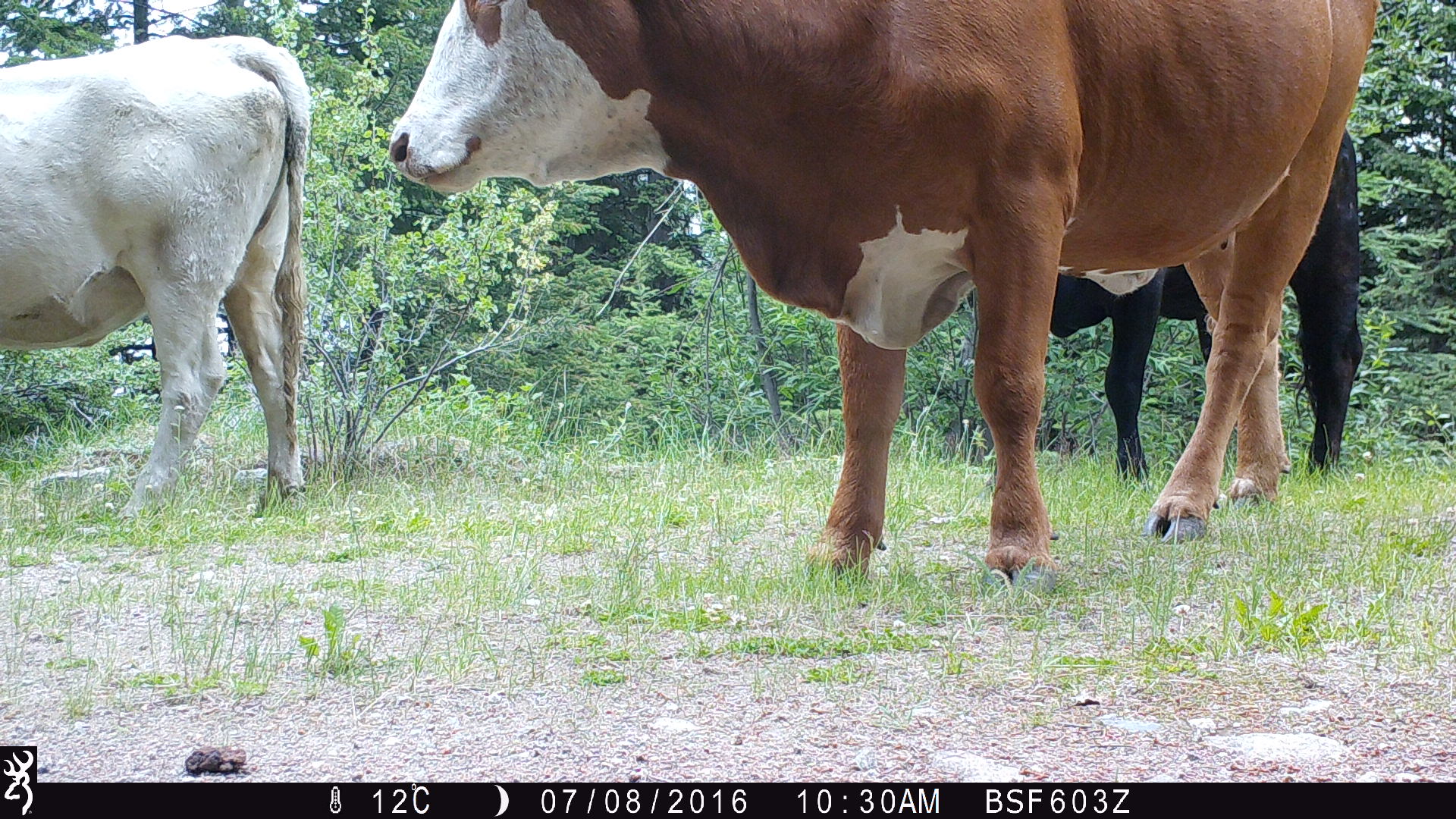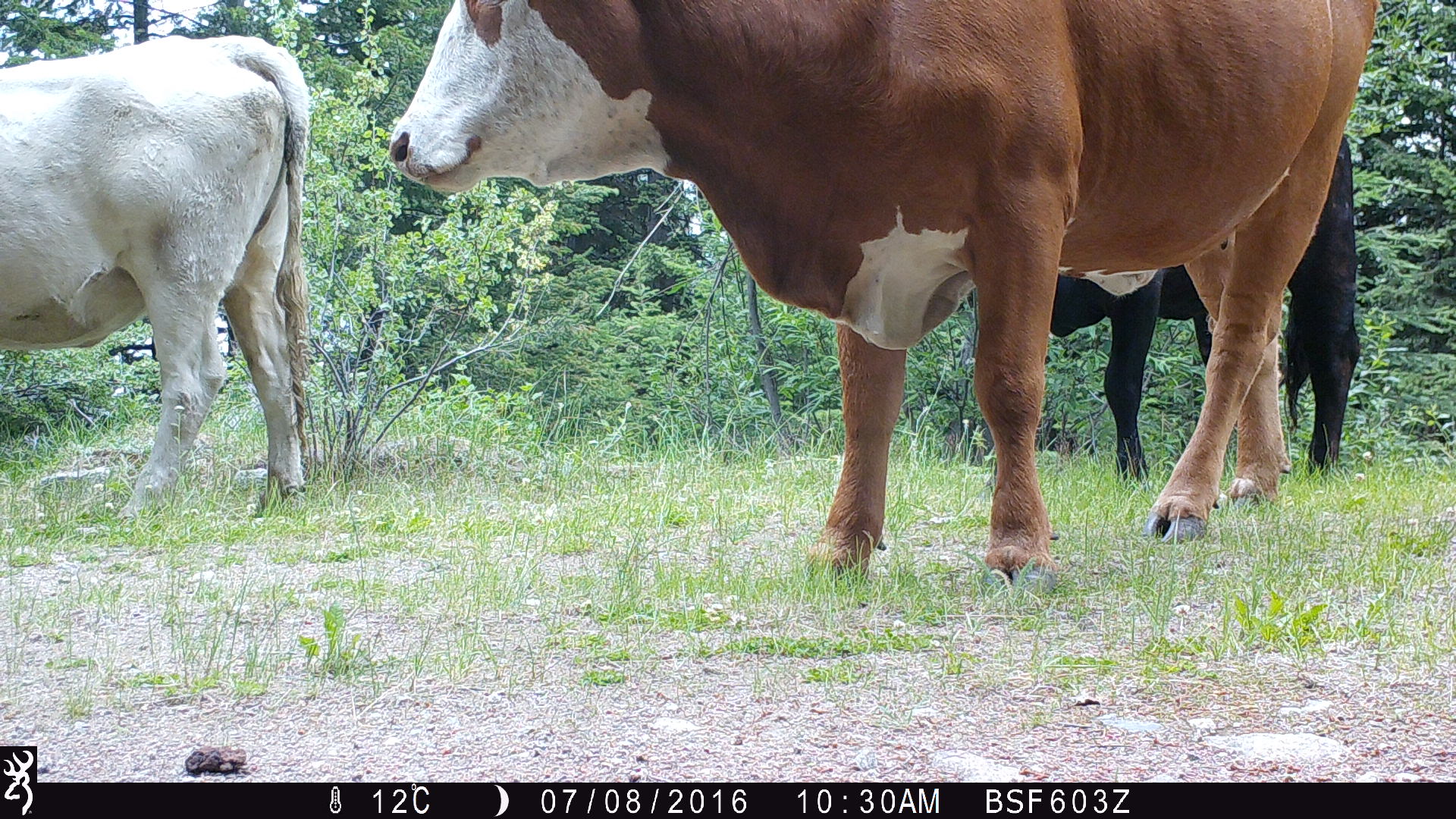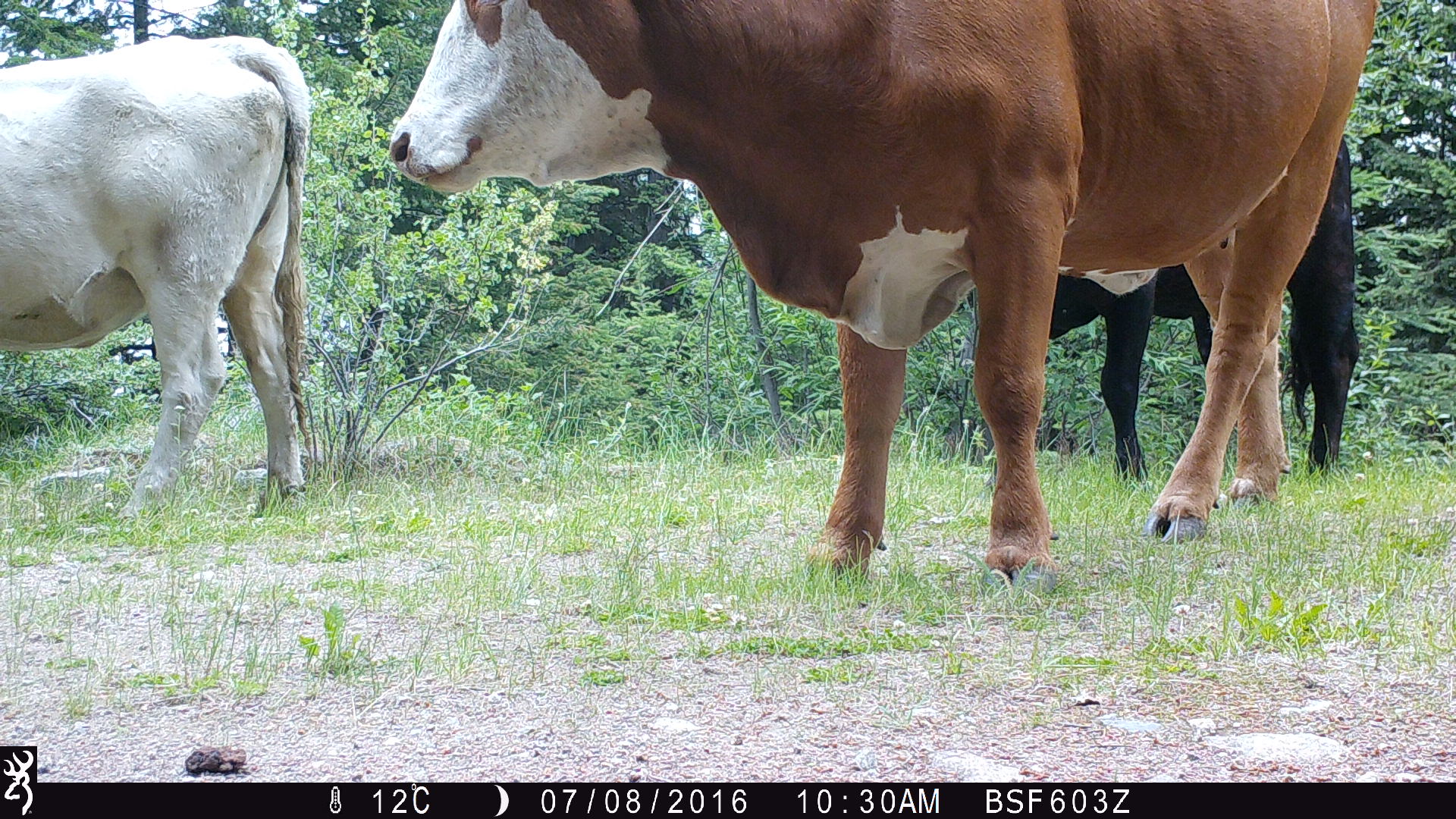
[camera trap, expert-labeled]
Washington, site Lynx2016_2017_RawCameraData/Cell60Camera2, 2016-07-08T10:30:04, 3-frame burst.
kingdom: Animalia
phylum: Chordata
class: Mammalia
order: Artiodactyla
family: Bovidae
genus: Bos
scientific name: Bos taurus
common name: domestic cattle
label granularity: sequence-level